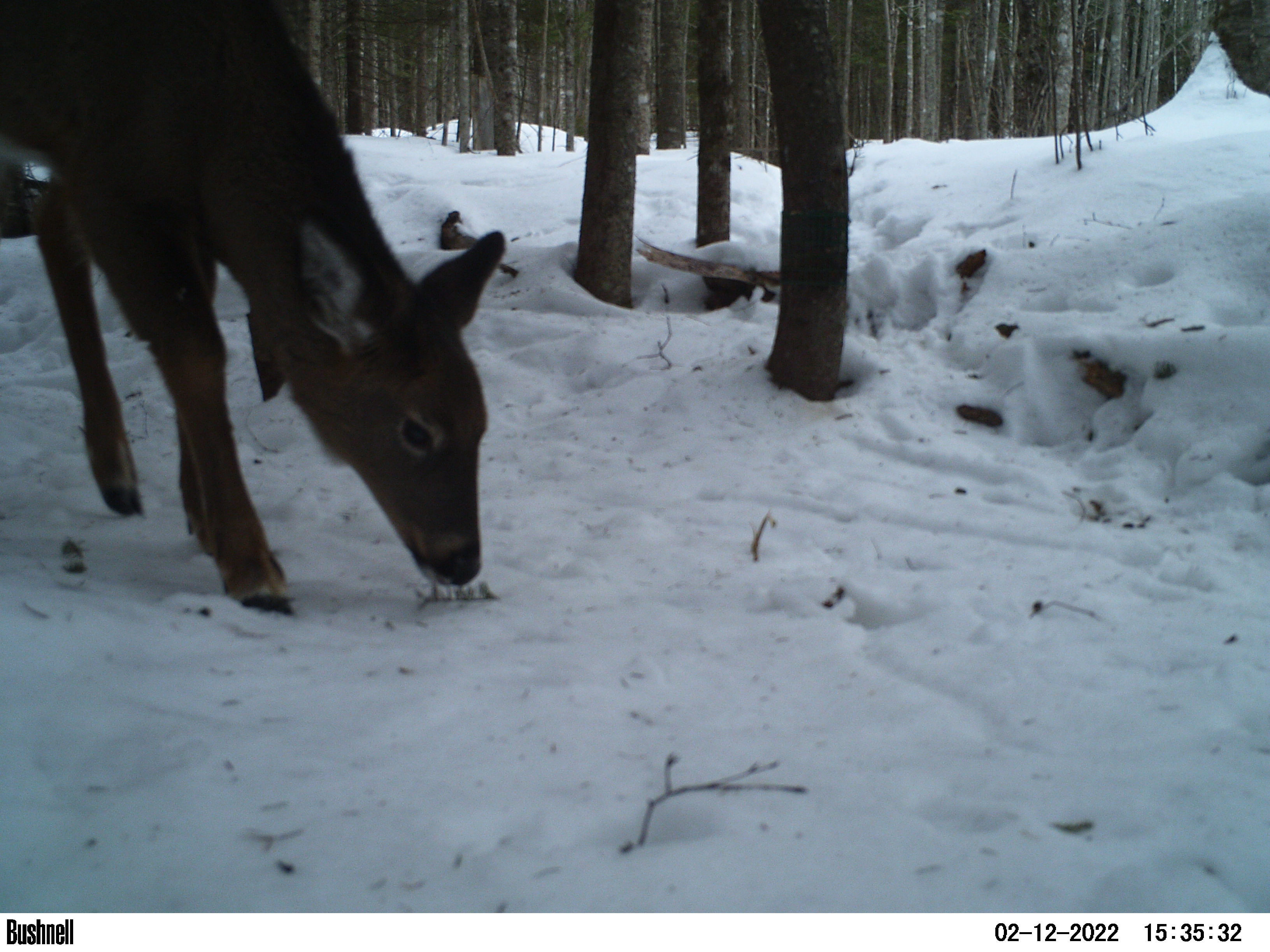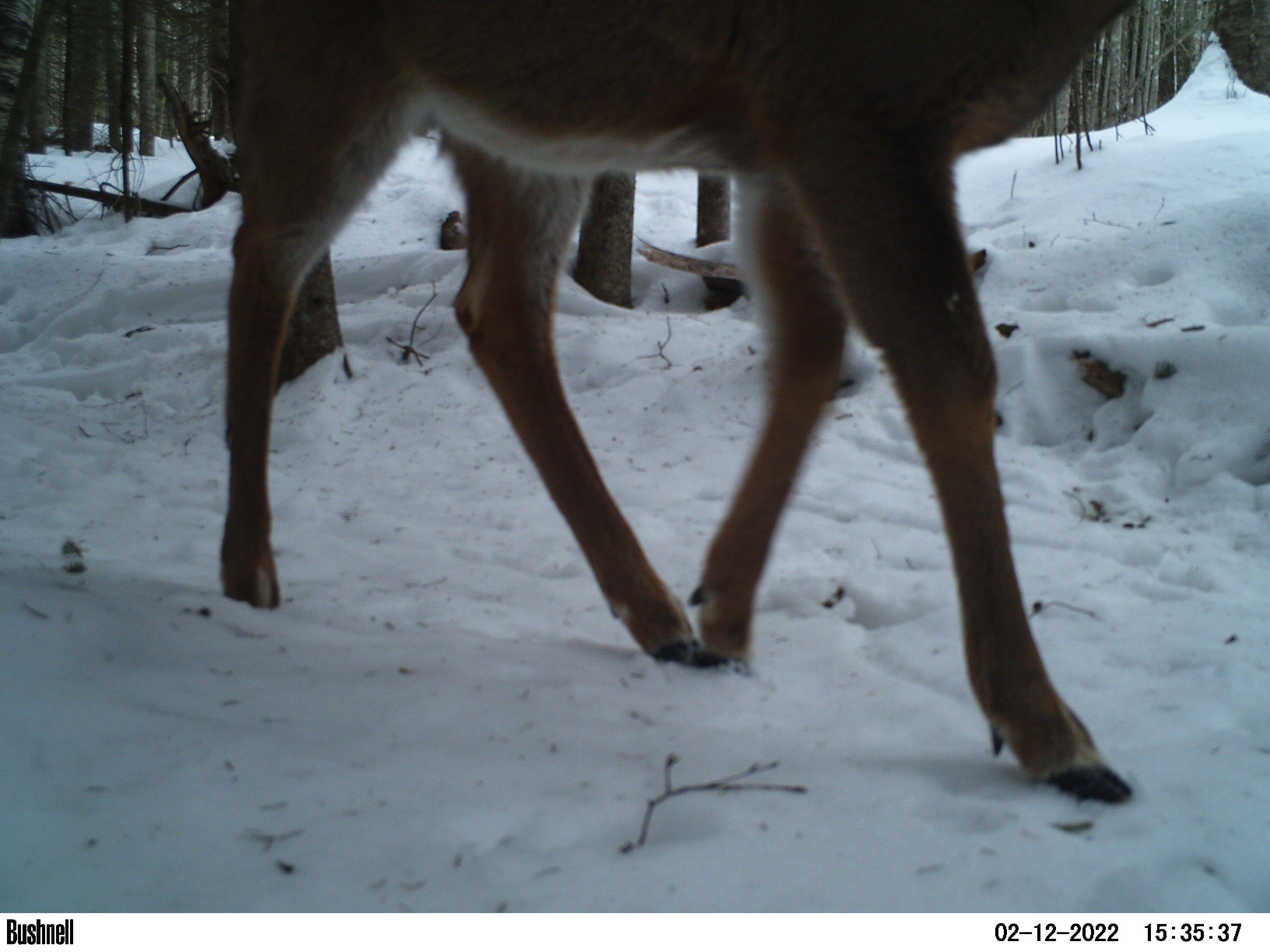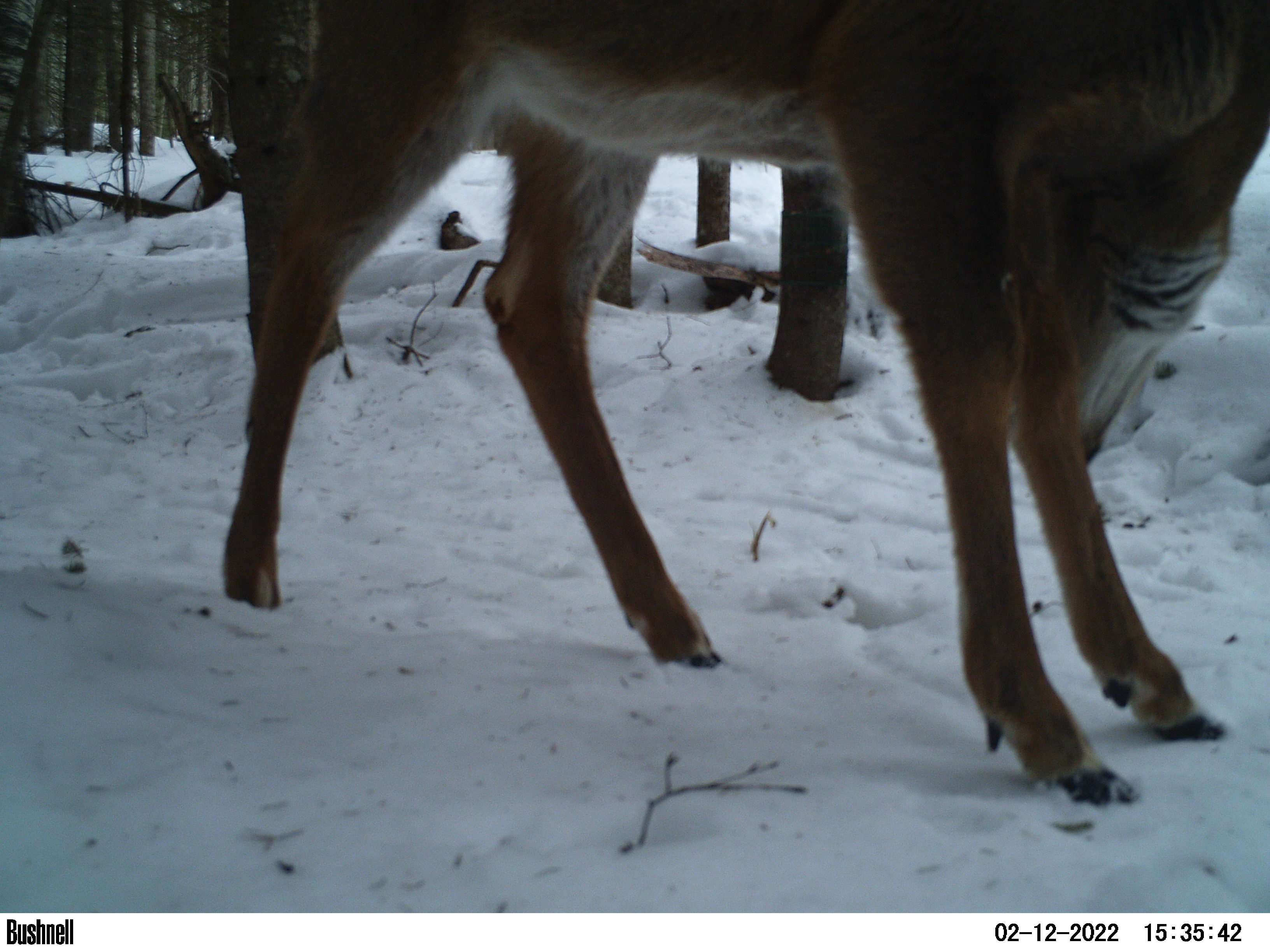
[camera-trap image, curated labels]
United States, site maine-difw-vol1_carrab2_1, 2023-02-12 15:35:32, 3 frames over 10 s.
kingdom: Animalia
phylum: Chordata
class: Mammalia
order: Artiodactyla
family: Cervidae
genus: Odocoileus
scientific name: Odocoileus virginianus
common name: white-tailed deer